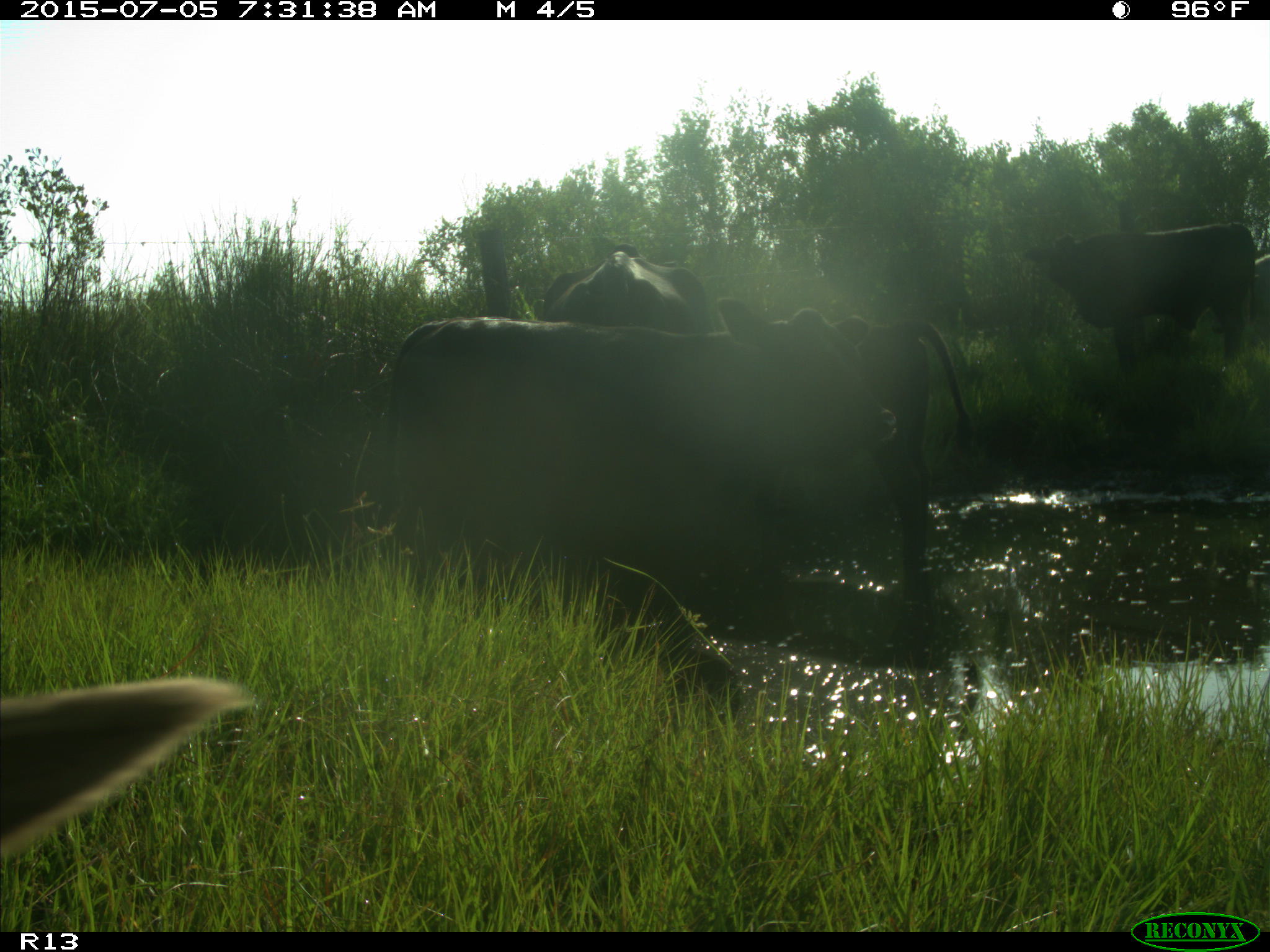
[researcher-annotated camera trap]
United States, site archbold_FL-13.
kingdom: Animalia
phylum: Chordata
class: Mammalia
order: Artiodactyla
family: Bovidae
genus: Bos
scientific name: Bos taurus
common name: domestic cow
Bos taurus (domestic cow).